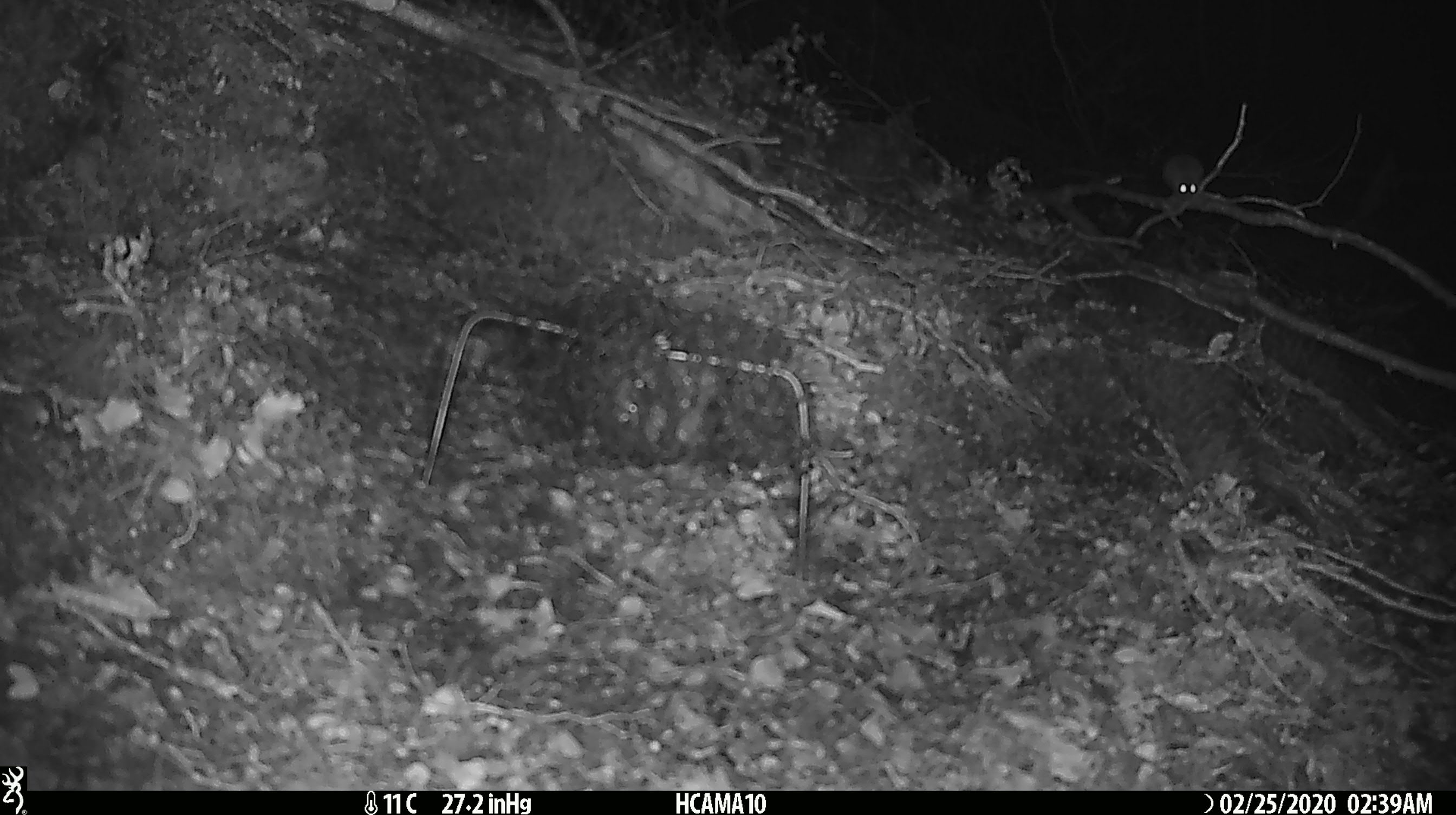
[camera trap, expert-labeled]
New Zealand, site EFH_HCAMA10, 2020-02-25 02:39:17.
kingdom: Animalia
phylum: Chordata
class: Mammalia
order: Rodentia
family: Muridae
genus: Mus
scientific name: Mus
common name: mouse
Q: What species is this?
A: Mouse (Mus).